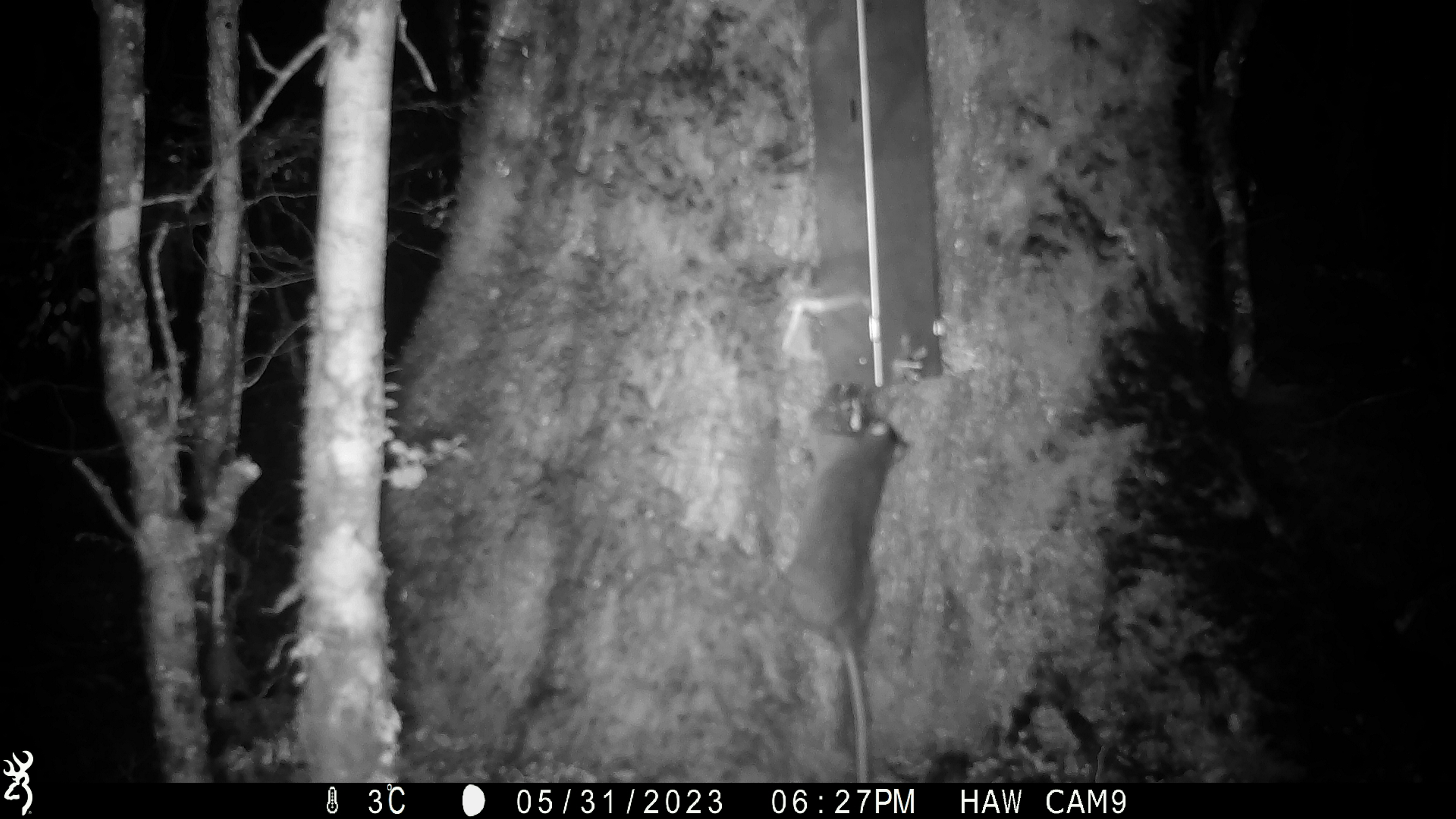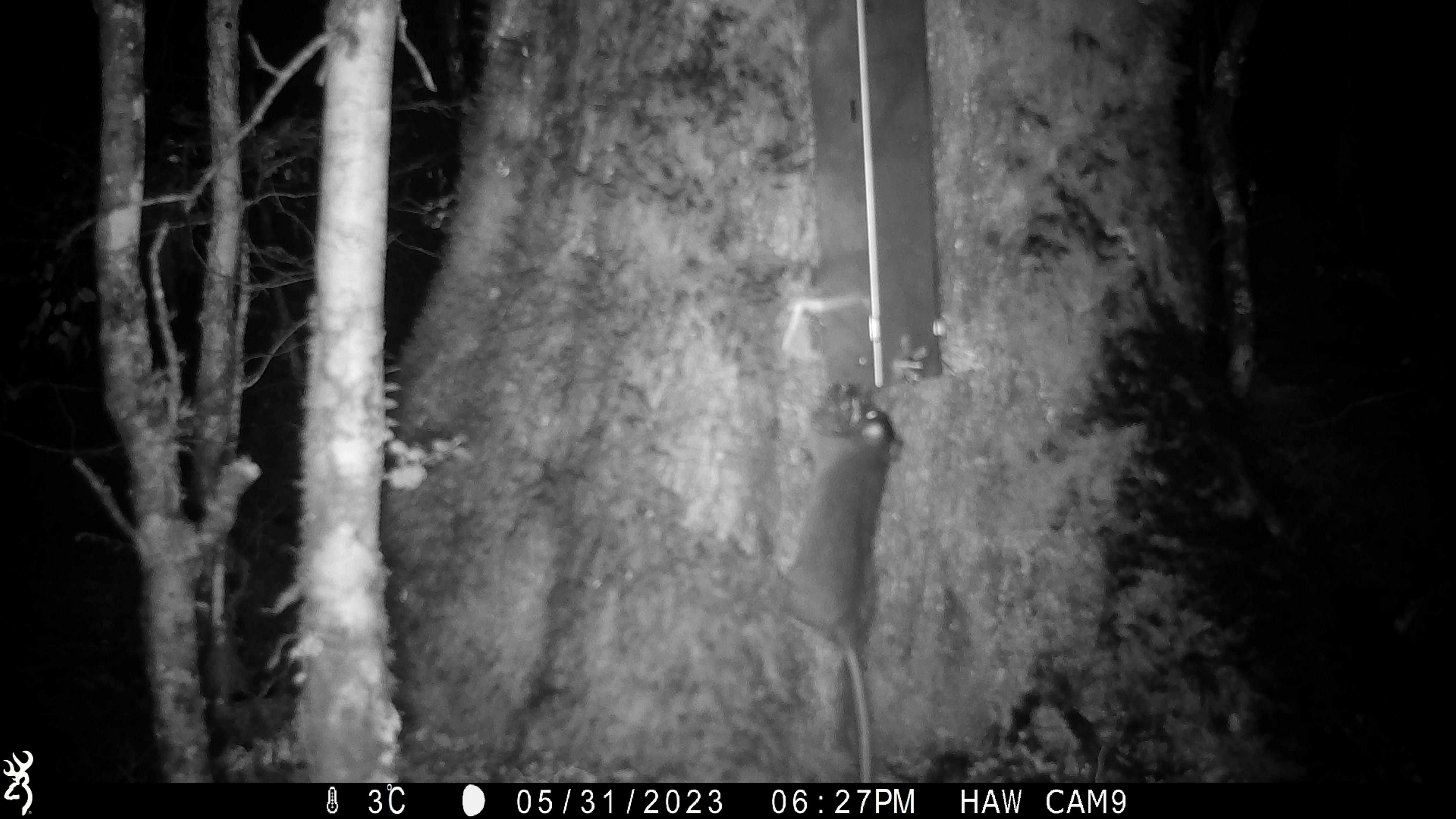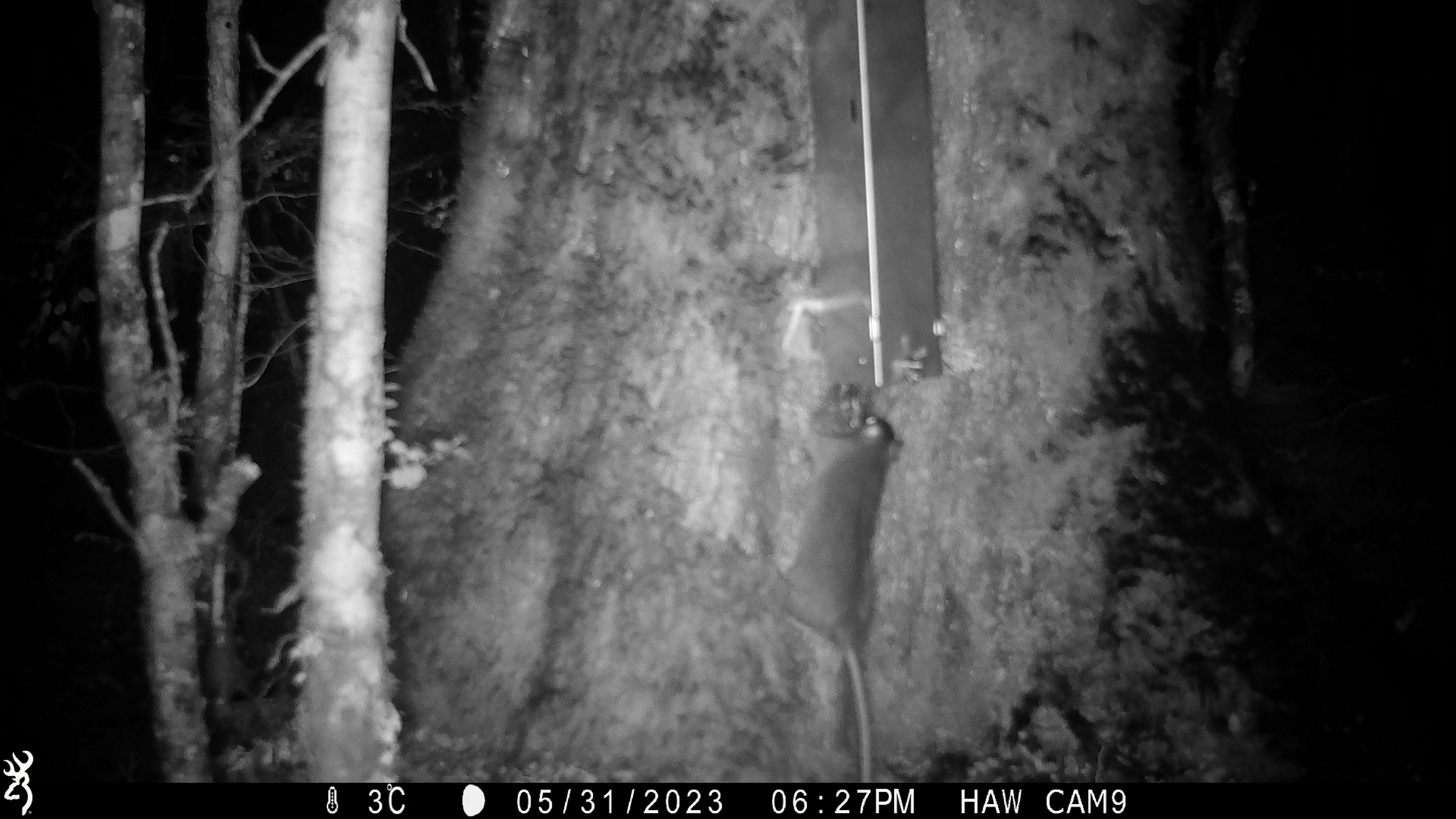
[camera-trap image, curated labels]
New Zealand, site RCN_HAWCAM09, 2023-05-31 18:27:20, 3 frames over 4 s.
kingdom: Animalia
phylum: Chordata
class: Mammalia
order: Rodentia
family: Muridae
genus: Rattus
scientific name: Rattus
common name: rat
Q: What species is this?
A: Rat (Rattus).